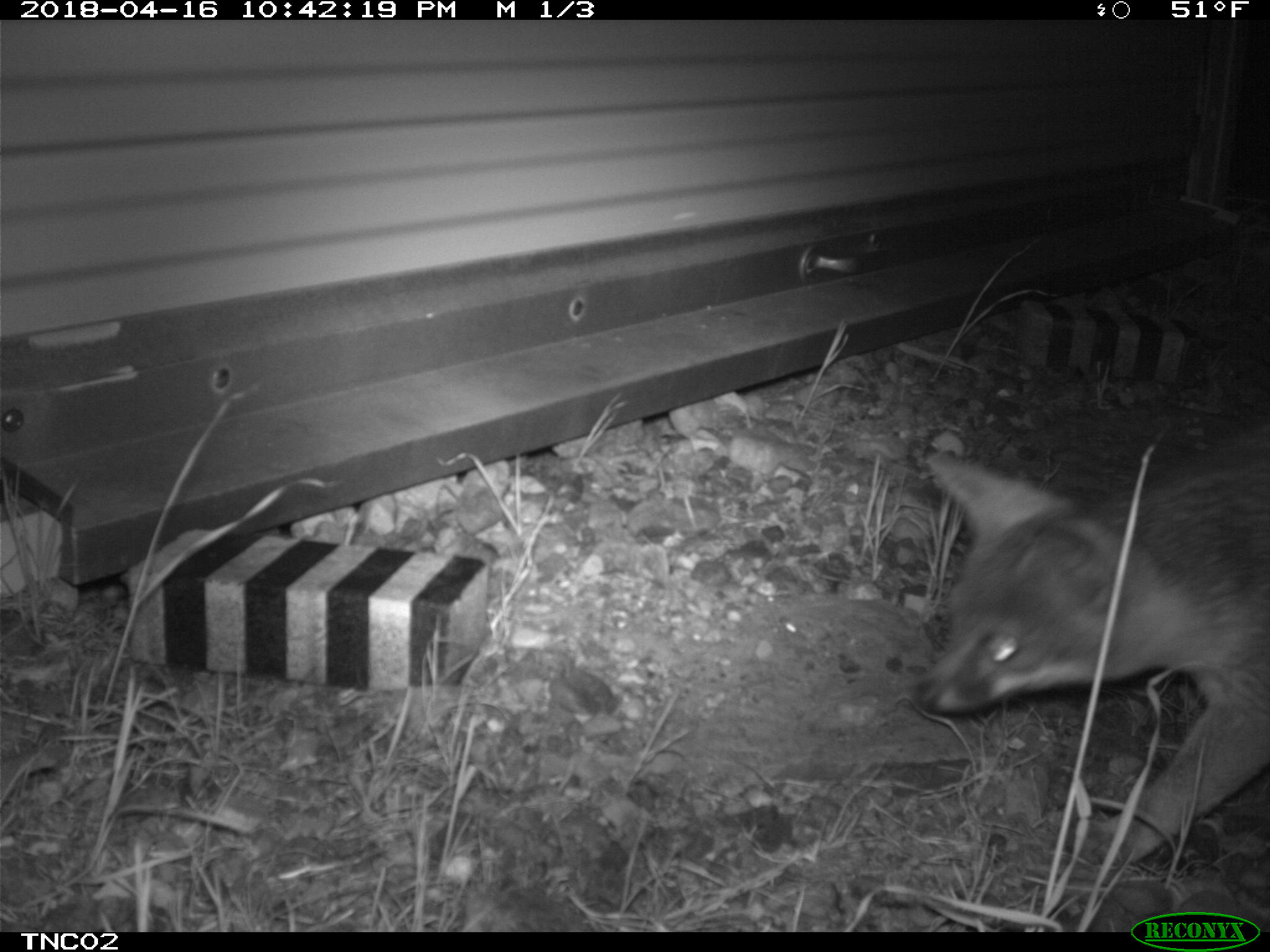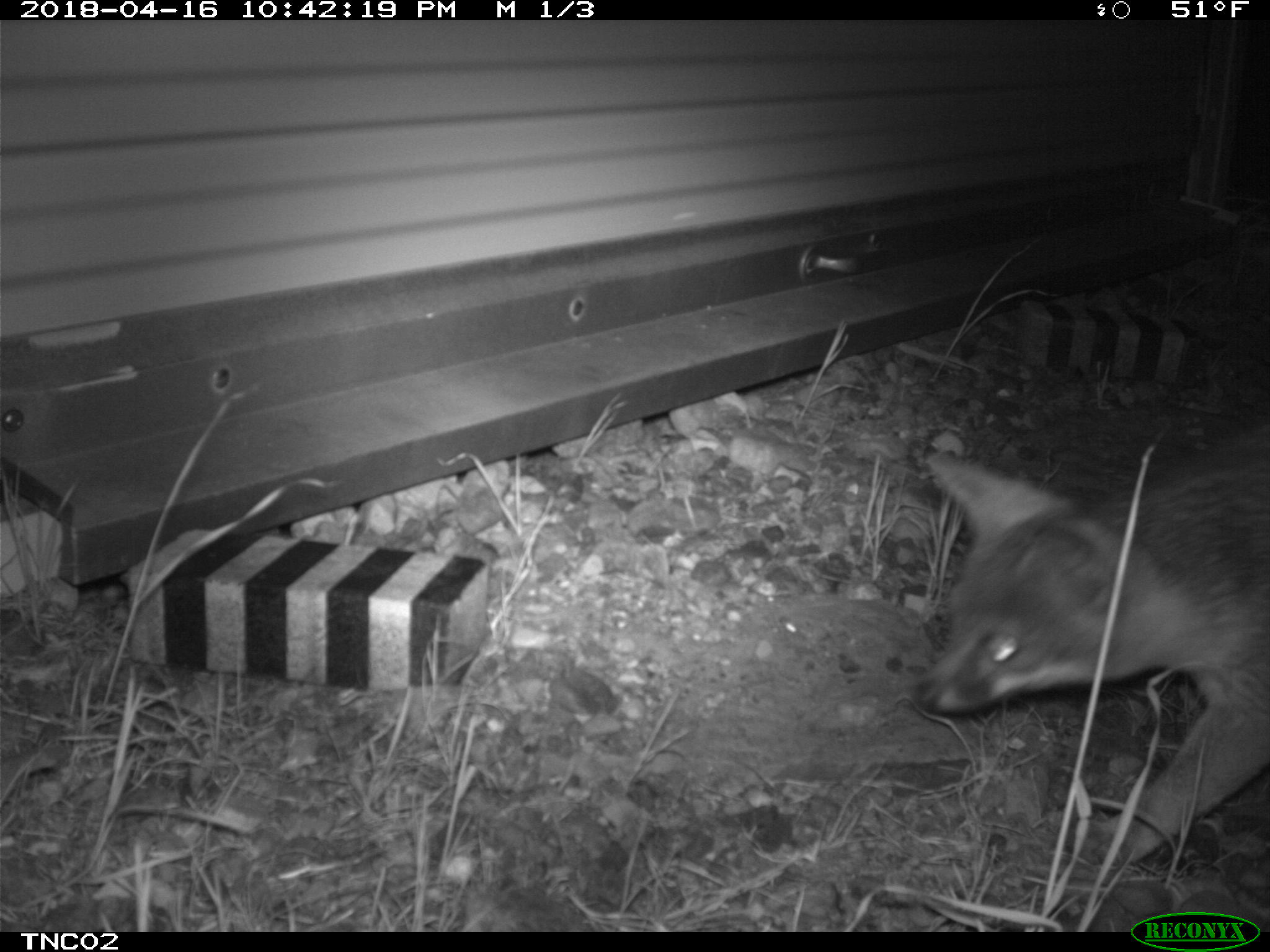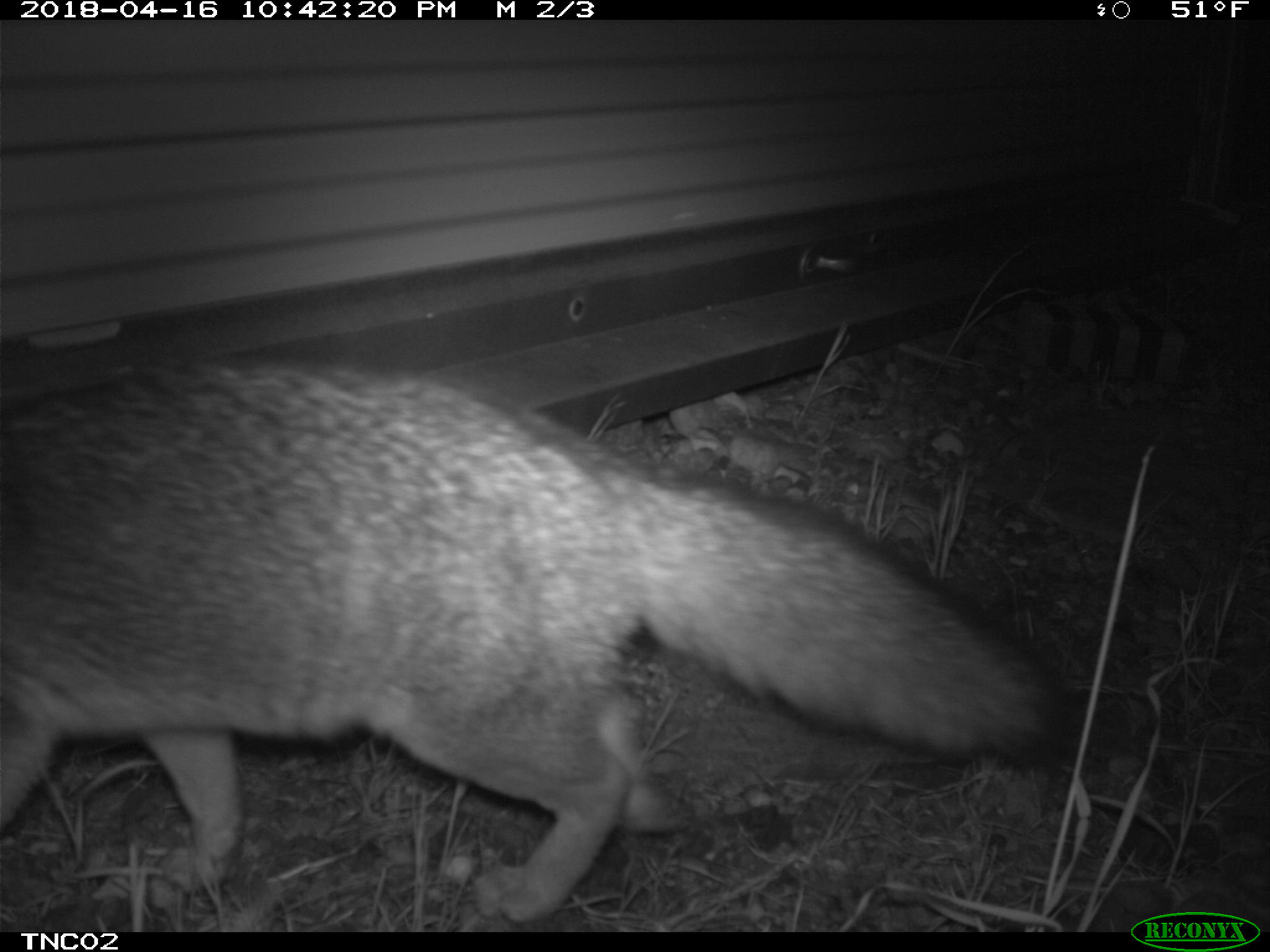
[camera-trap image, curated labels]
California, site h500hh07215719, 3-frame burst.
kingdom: Animalia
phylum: Chordata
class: Mammalia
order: Carnivora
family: Canidae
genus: Urocyon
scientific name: Urocyon littoralis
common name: island fox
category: fox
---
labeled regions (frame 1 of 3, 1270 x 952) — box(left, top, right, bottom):
fox: box(917, 452, 1269, 866)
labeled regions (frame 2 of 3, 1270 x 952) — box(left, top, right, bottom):
fox: box(914, 425, 1269, 863)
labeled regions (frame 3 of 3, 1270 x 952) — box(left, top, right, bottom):
fox: box(0, 350, 1077, 925)